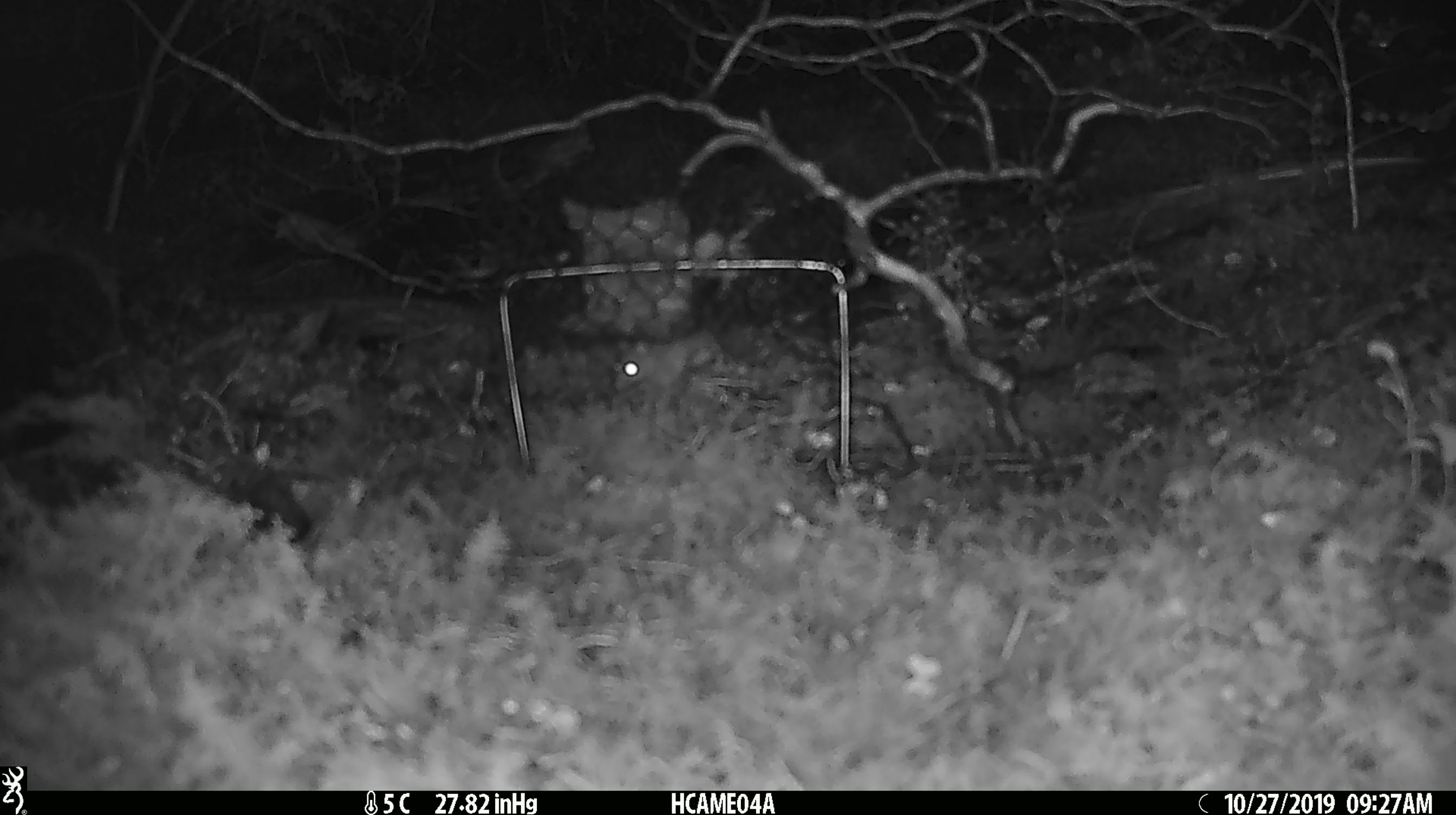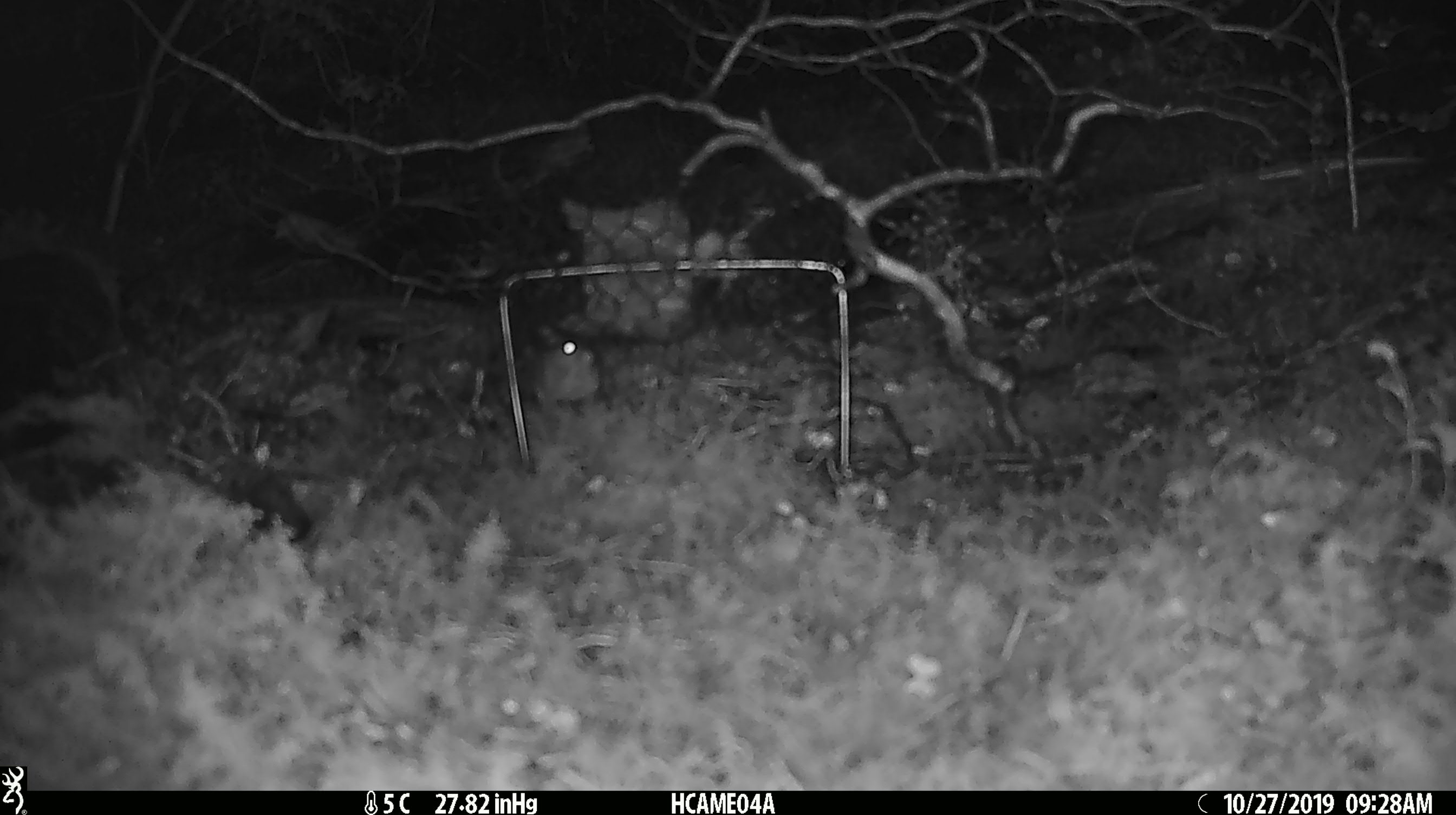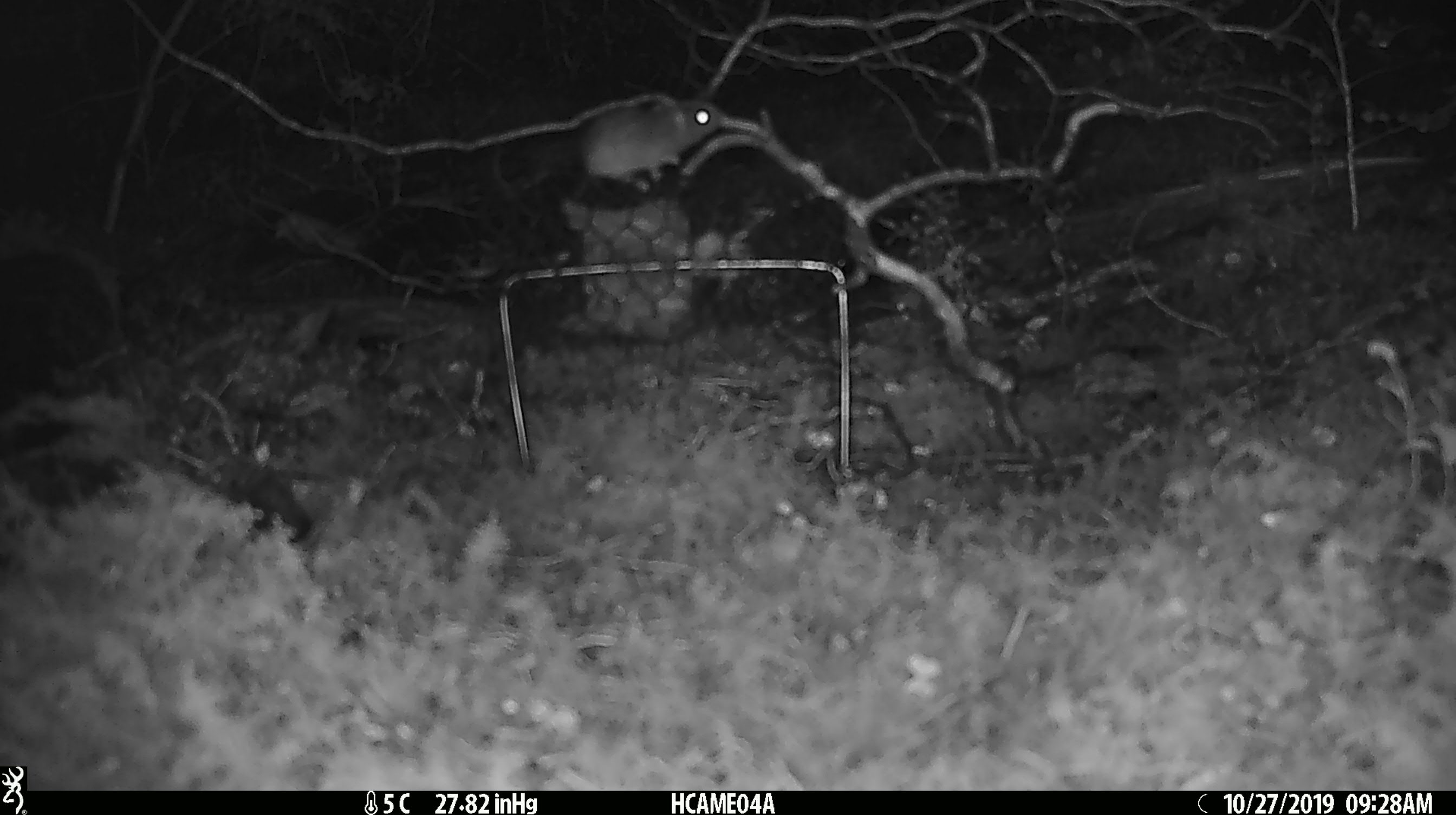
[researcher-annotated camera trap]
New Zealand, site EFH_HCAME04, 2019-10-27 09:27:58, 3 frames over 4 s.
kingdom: Animalia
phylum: Chordata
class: Mammalia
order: Rodentia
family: Muridae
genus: Mus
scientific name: Mus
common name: mouse